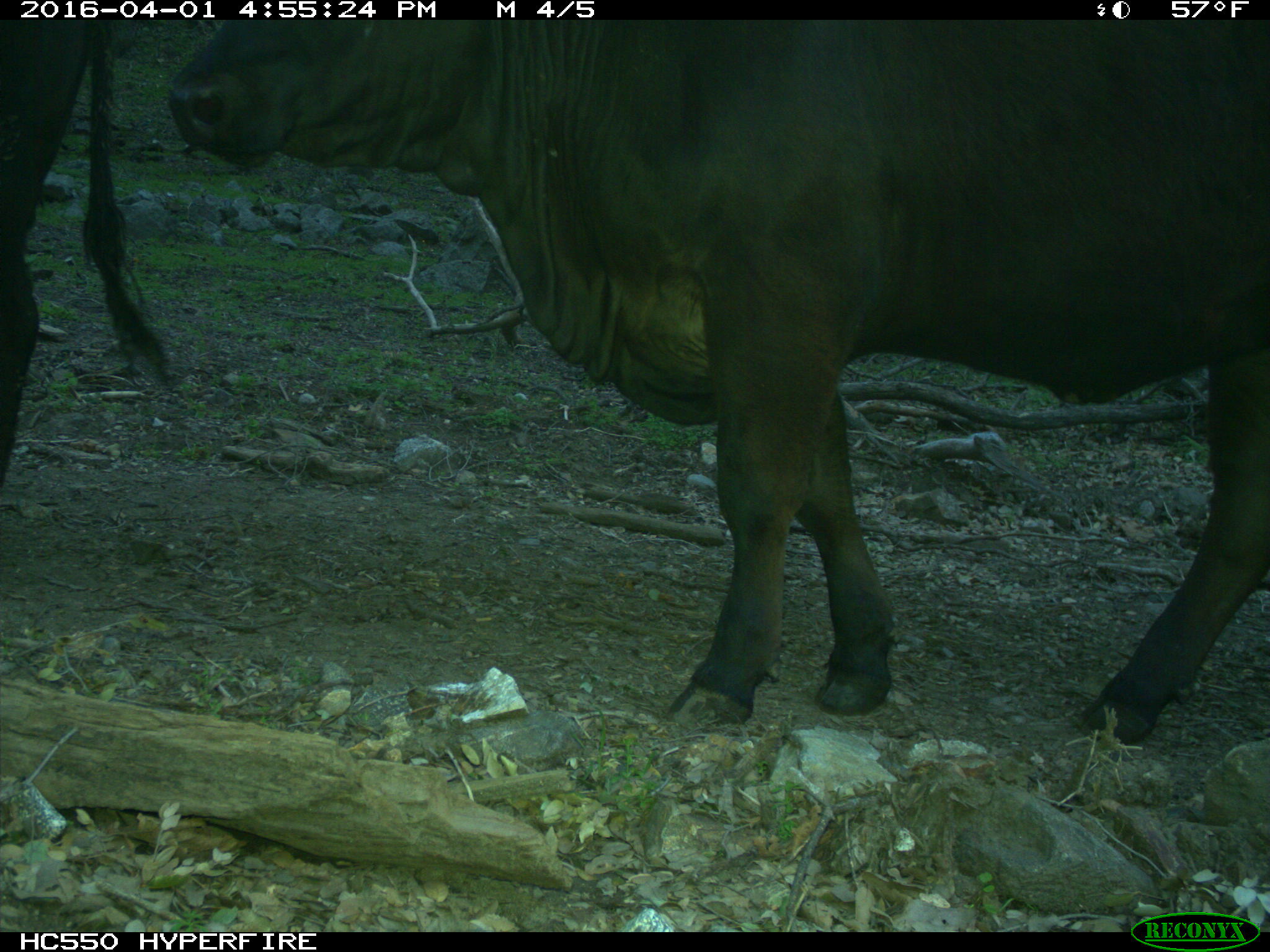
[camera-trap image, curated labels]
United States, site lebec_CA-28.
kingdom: Animalia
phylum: Chordata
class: Mammalia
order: Artiodactyla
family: Bovidae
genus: Bos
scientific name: Bos taurus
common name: domestic cow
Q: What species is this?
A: Bos taurus (domestic cow).